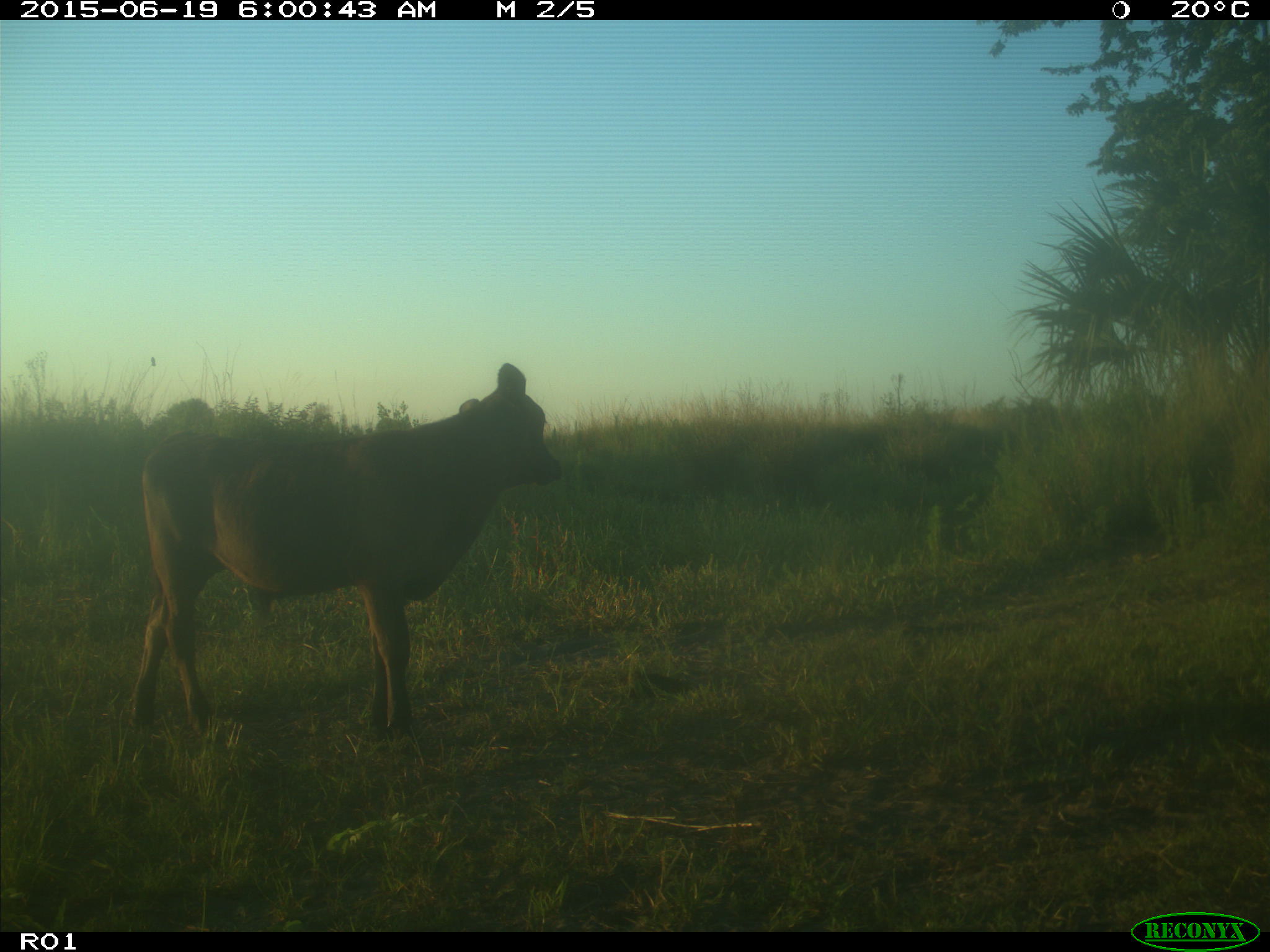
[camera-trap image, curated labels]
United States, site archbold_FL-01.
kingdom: Animalia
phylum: Chordata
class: Mammalia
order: Artiodactyla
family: Bovidae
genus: Bos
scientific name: Bos taurus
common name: domestic cow